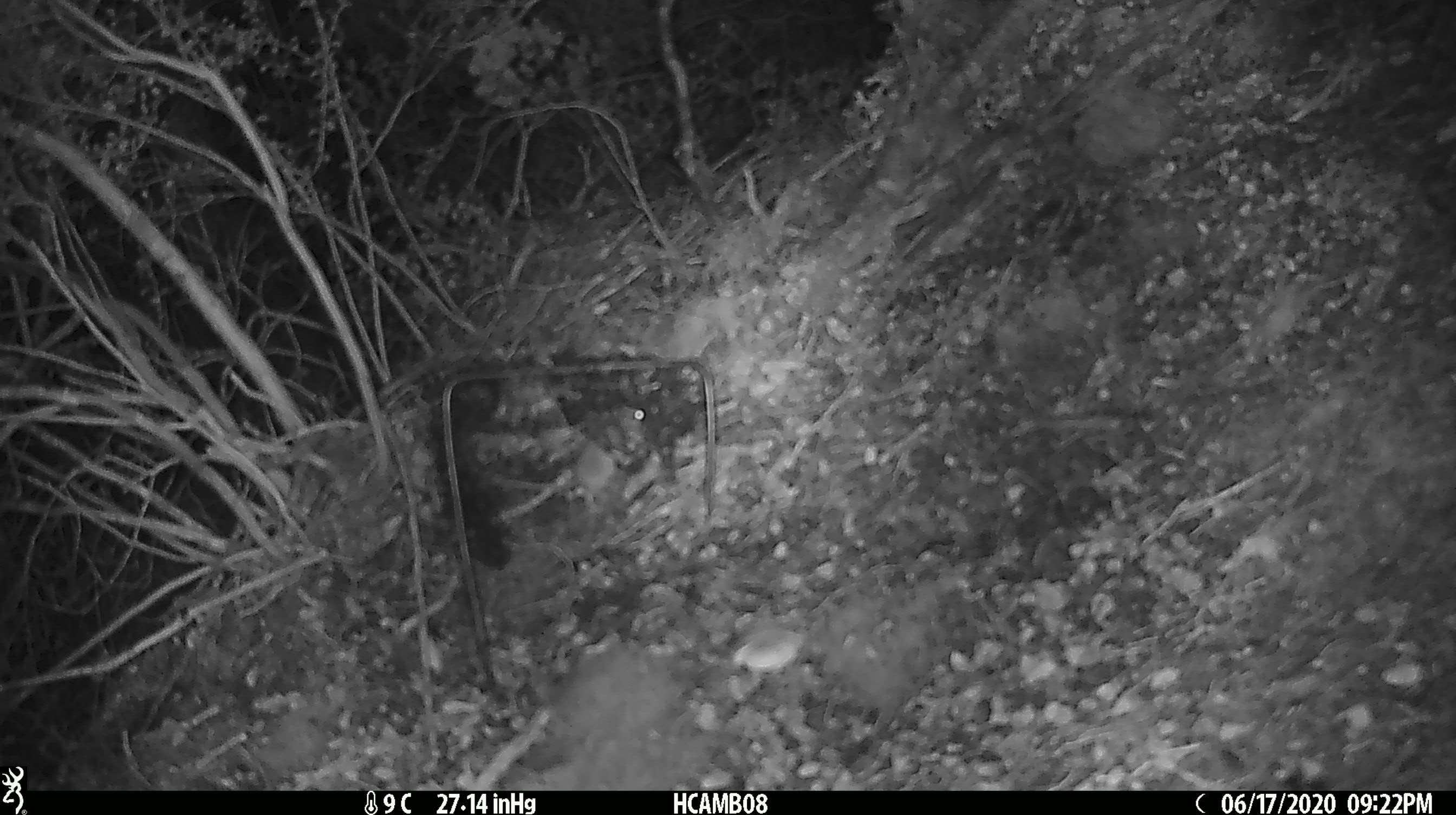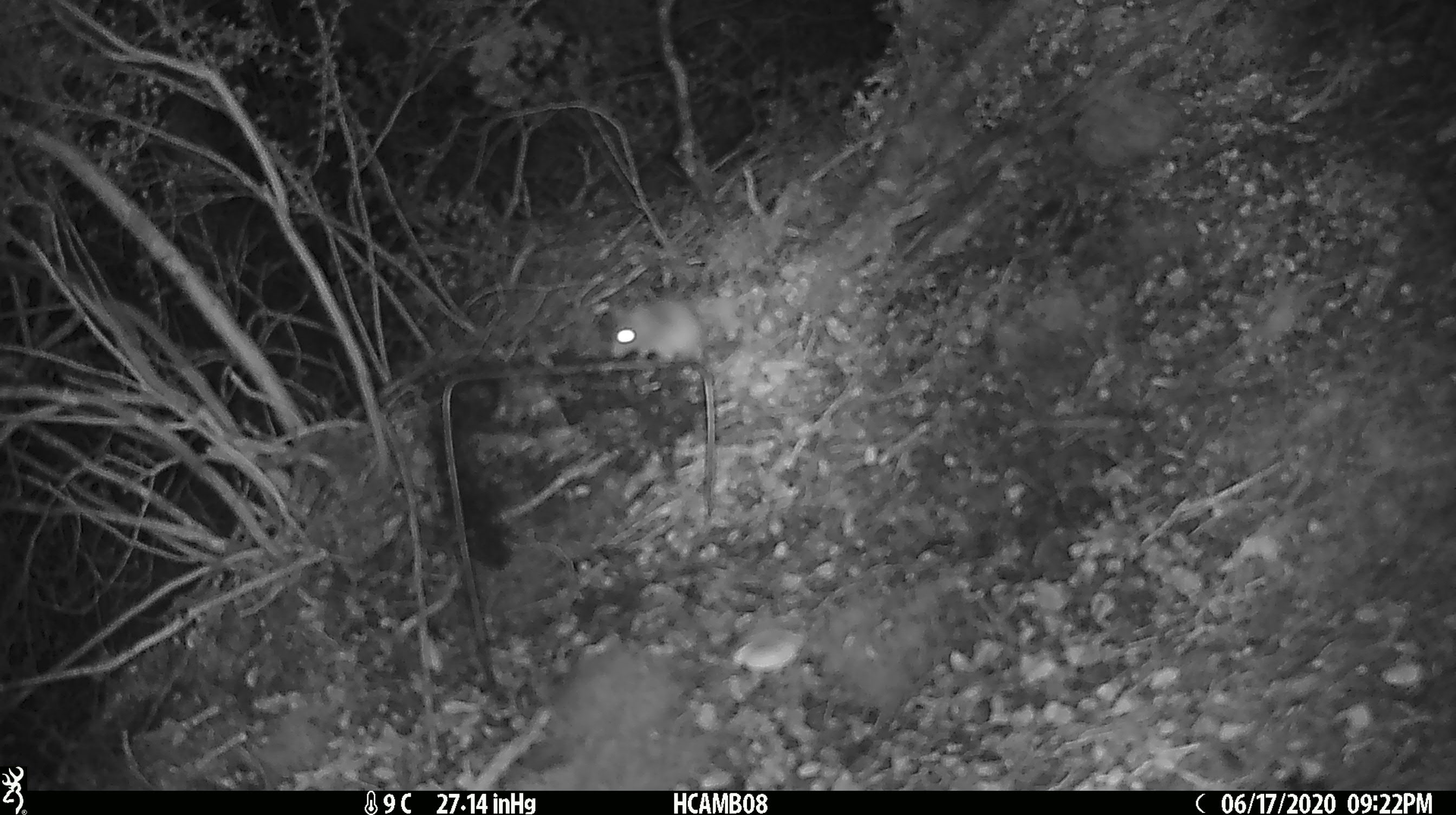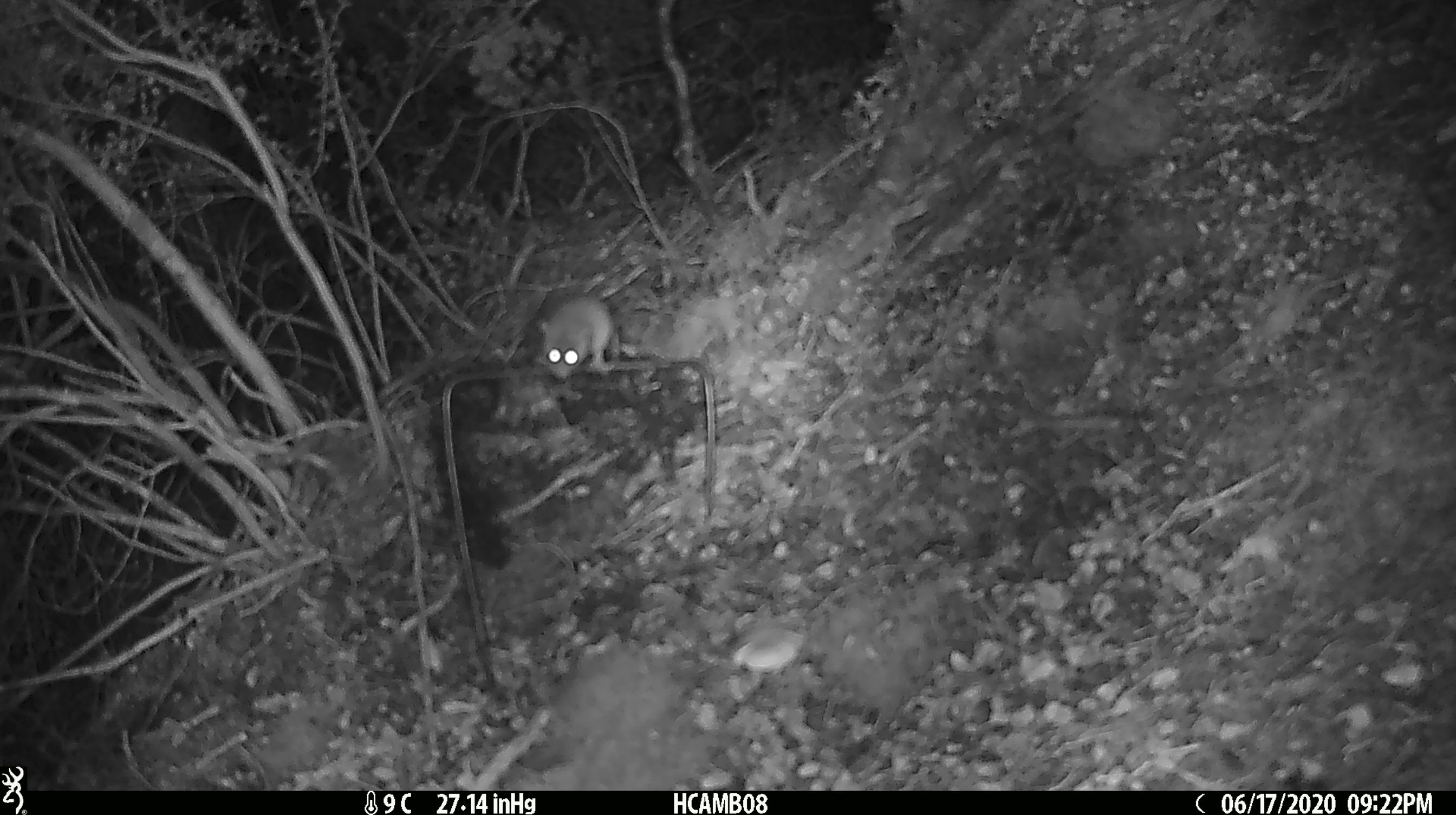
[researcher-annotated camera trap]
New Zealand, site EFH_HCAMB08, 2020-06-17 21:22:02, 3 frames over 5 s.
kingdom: Animalia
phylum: Chordata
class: Mammalia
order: Rodentia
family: Muridae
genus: Mus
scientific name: Mus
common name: mouse